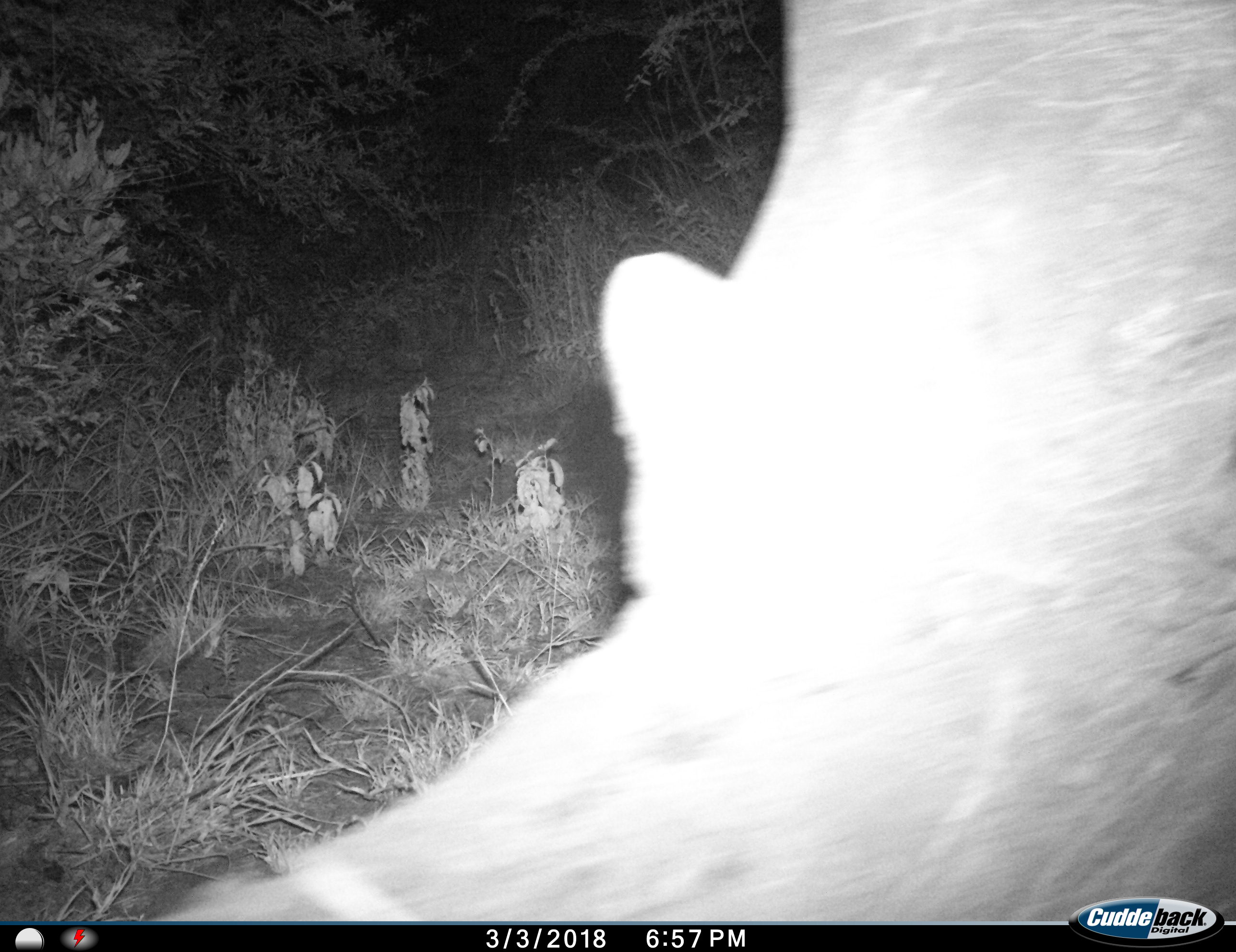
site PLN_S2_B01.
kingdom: Animalia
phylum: Chordata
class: Mammalia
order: Artiodactyla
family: Suidae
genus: Phacochoerus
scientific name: Phacochoerus africanus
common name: warthog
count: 1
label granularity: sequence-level